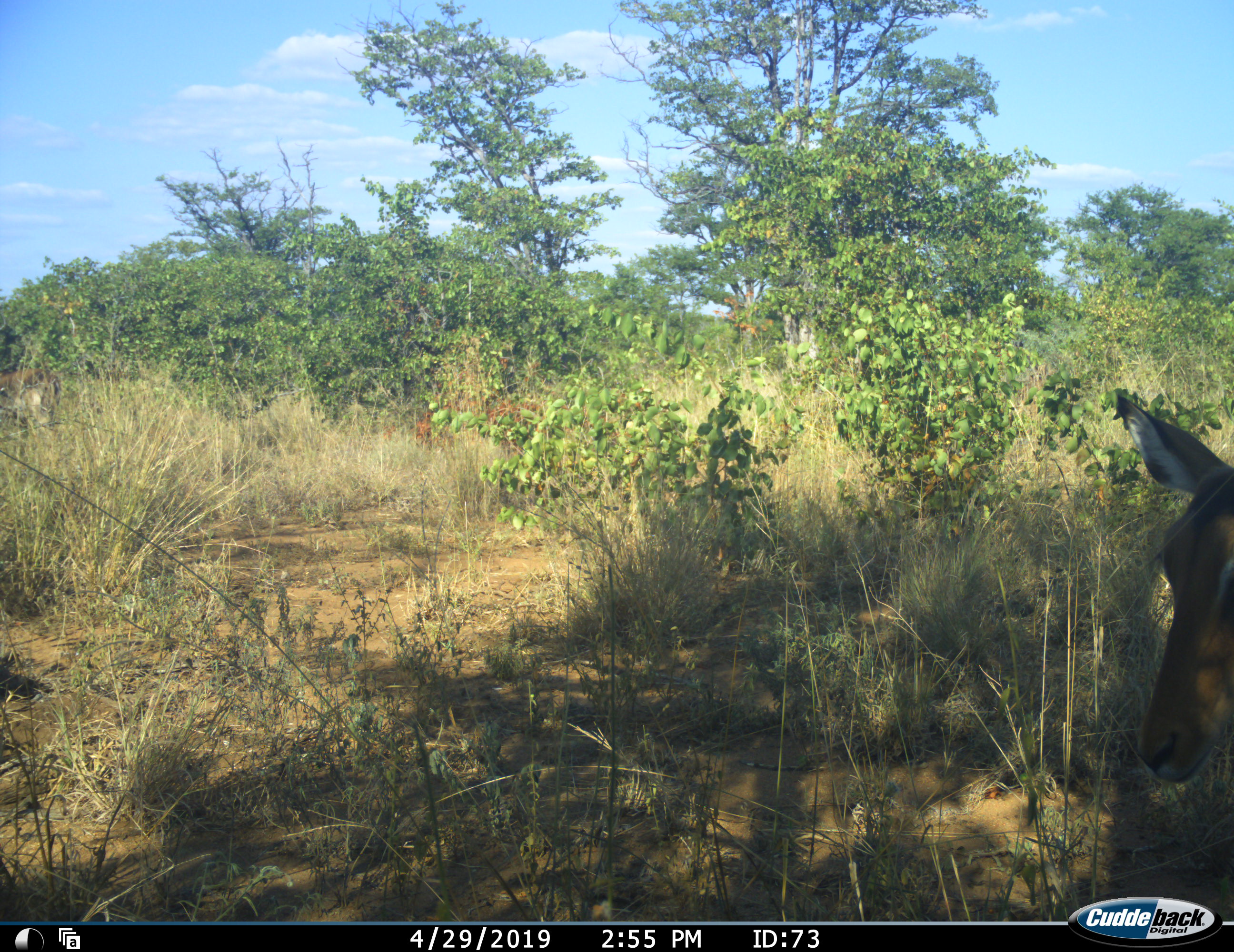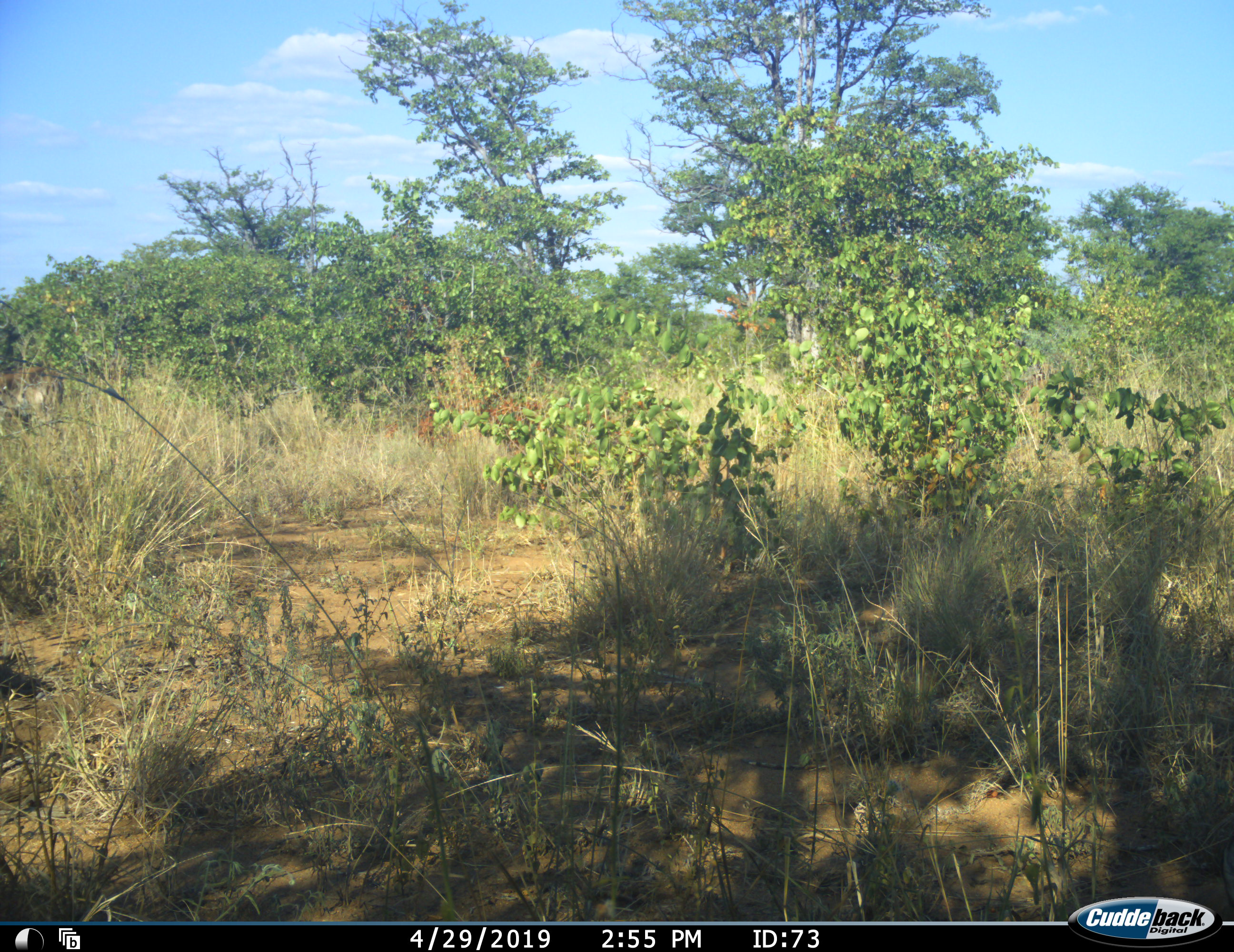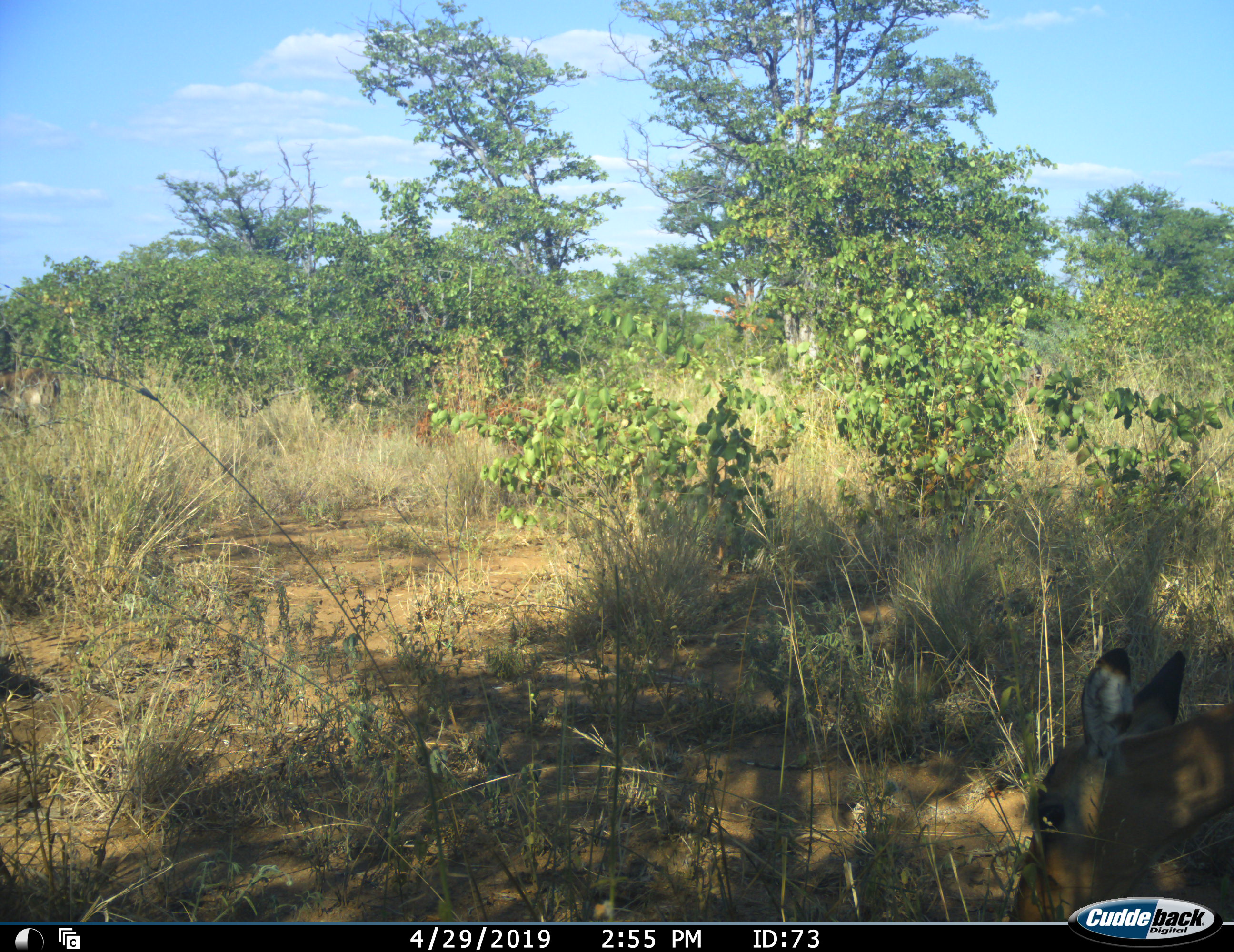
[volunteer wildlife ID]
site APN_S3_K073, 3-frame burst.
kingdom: Animalia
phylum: Chordata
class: Mammalia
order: Artiodactyla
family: Bovidae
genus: Aepyceros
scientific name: Aepyceros melampus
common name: impala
Impala (Aepyceros melampus), count 1. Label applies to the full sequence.